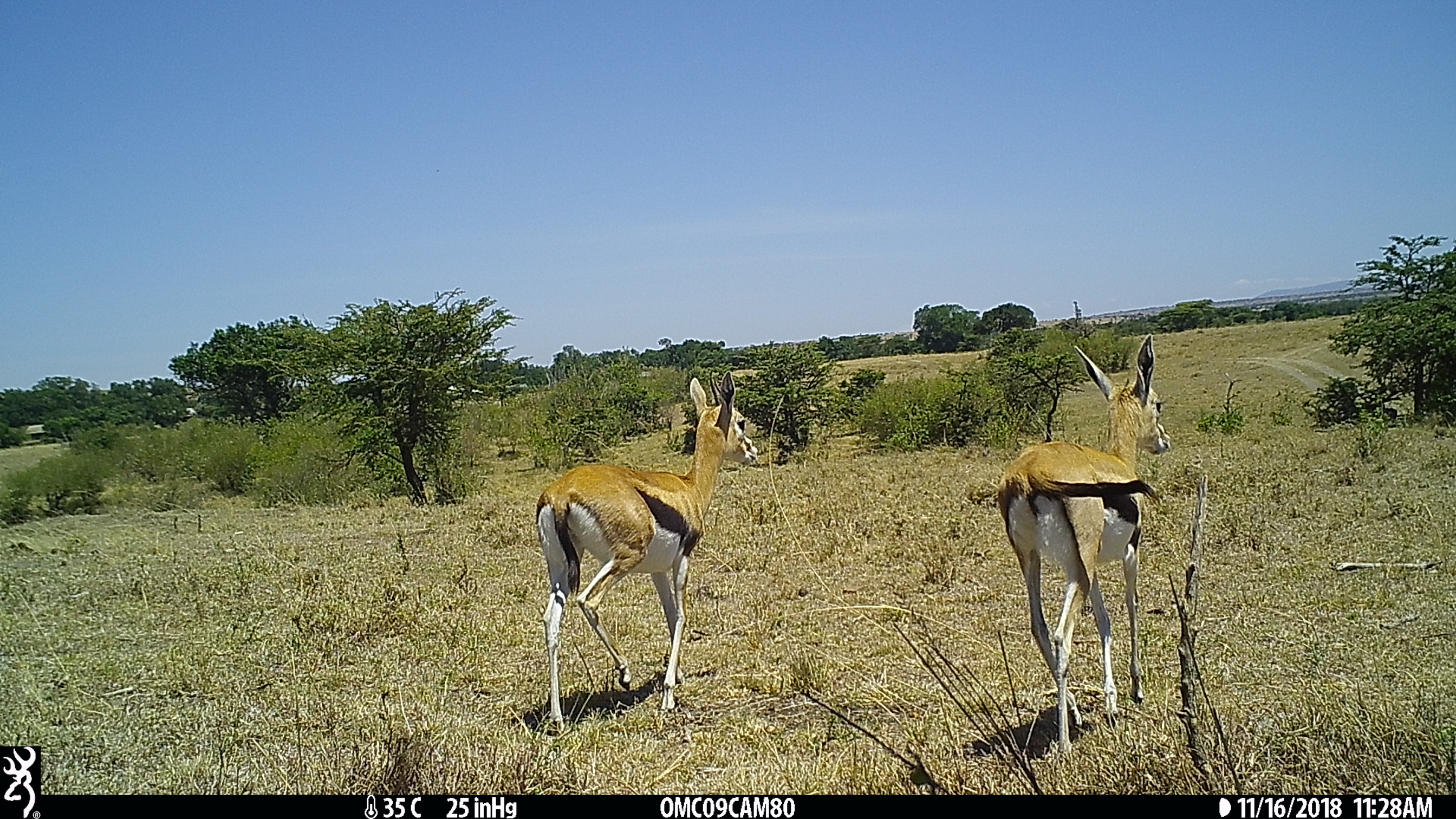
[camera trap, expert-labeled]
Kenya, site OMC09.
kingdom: Animalia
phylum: Chordata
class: Mammalia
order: Artiodactyla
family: Bovidae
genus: Eudorcas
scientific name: Eudorcas thomsonii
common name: thomon's gazelle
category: gazelle thomsons